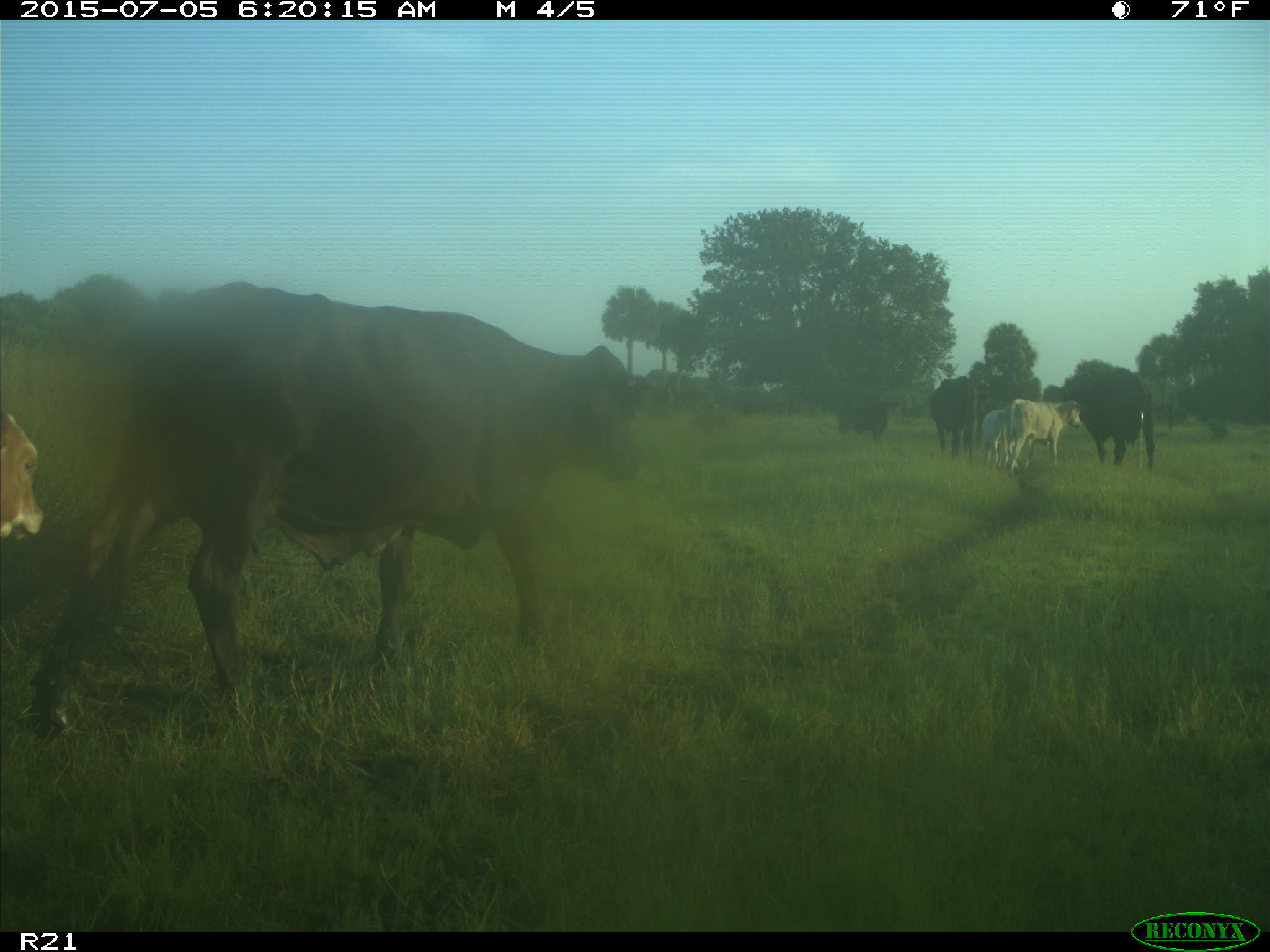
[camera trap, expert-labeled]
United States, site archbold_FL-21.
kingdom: Animalia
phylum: Chordata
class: Mammalia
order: Artiodactyla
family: Bovidae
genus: Bos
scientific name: Bos taurus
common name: domestic cow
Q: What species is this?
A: Bos taurus (domestic cow).